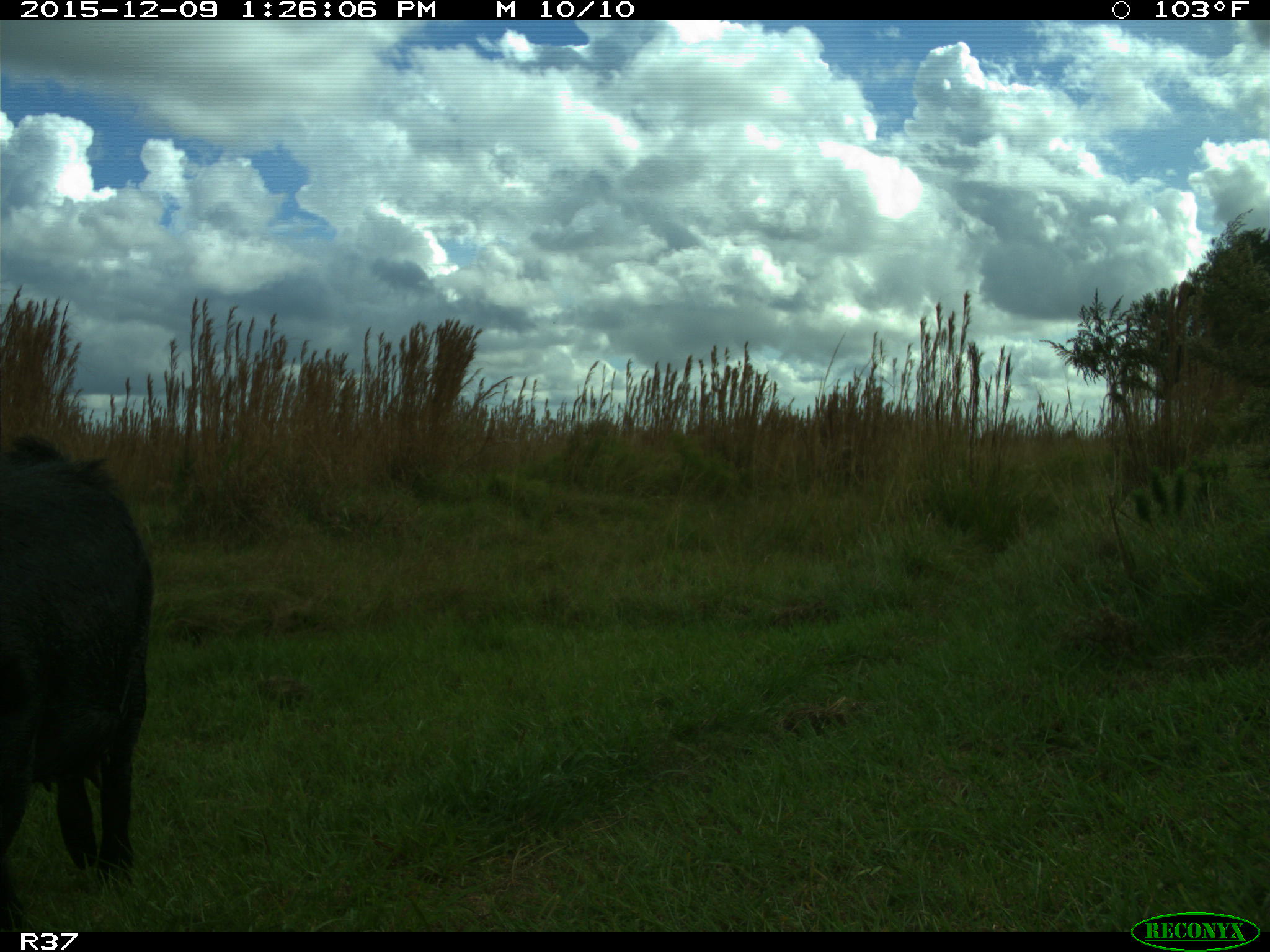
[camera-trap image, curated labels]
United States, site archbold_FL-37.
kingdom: Animalia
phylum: Chordata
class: Mammalia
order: Artiodactyla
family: Suidae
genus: Sus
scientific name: Sus scrofa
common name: wild boar